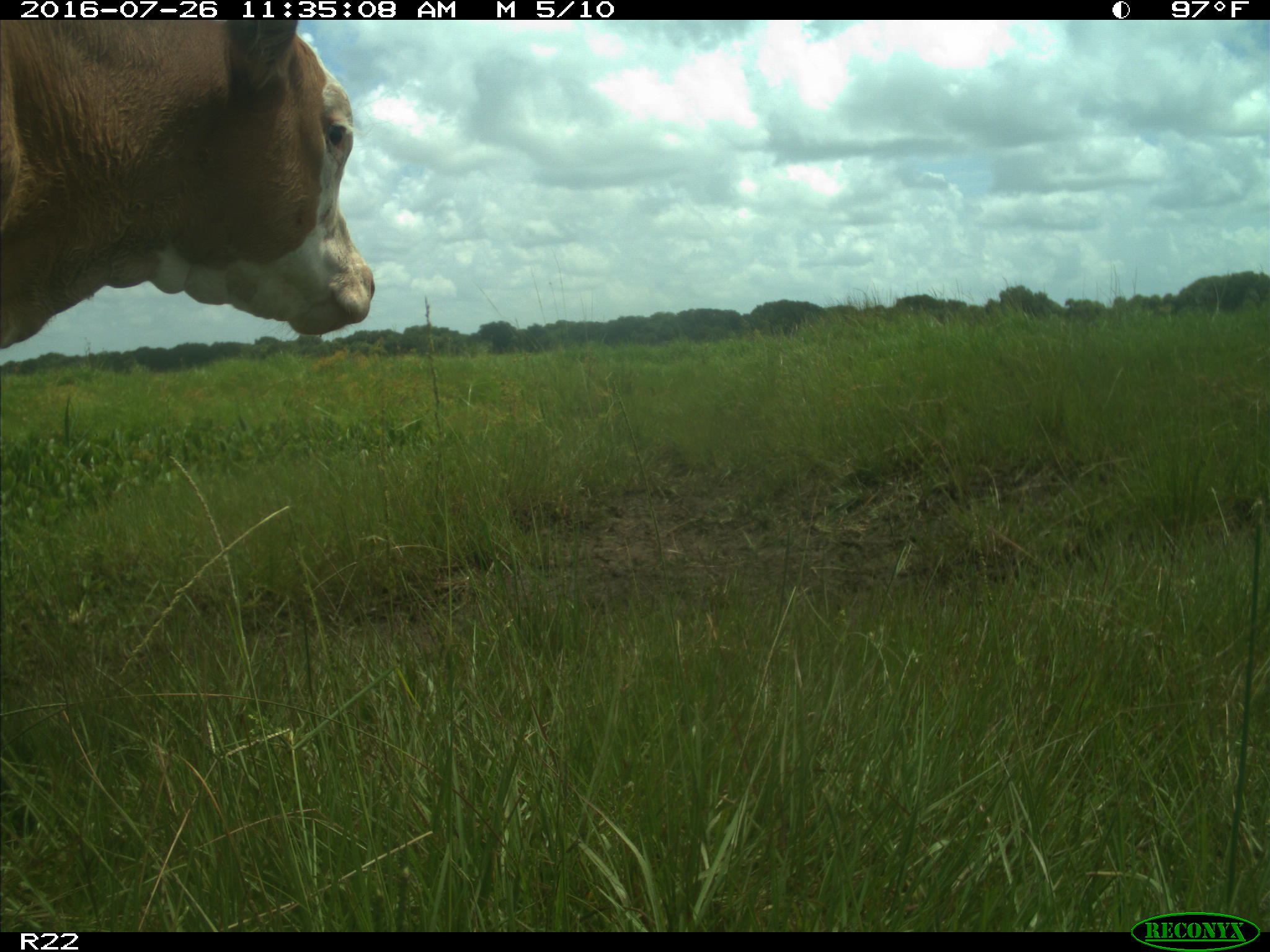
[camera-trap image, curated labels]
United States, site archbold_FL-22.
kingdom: Animalia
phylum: Chordata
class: Mammalia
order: Artiodactyla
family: Bovidae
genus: Bos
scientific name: Bos taurus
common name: domestic cow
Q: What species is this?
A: Bos taurus (domestic cow).